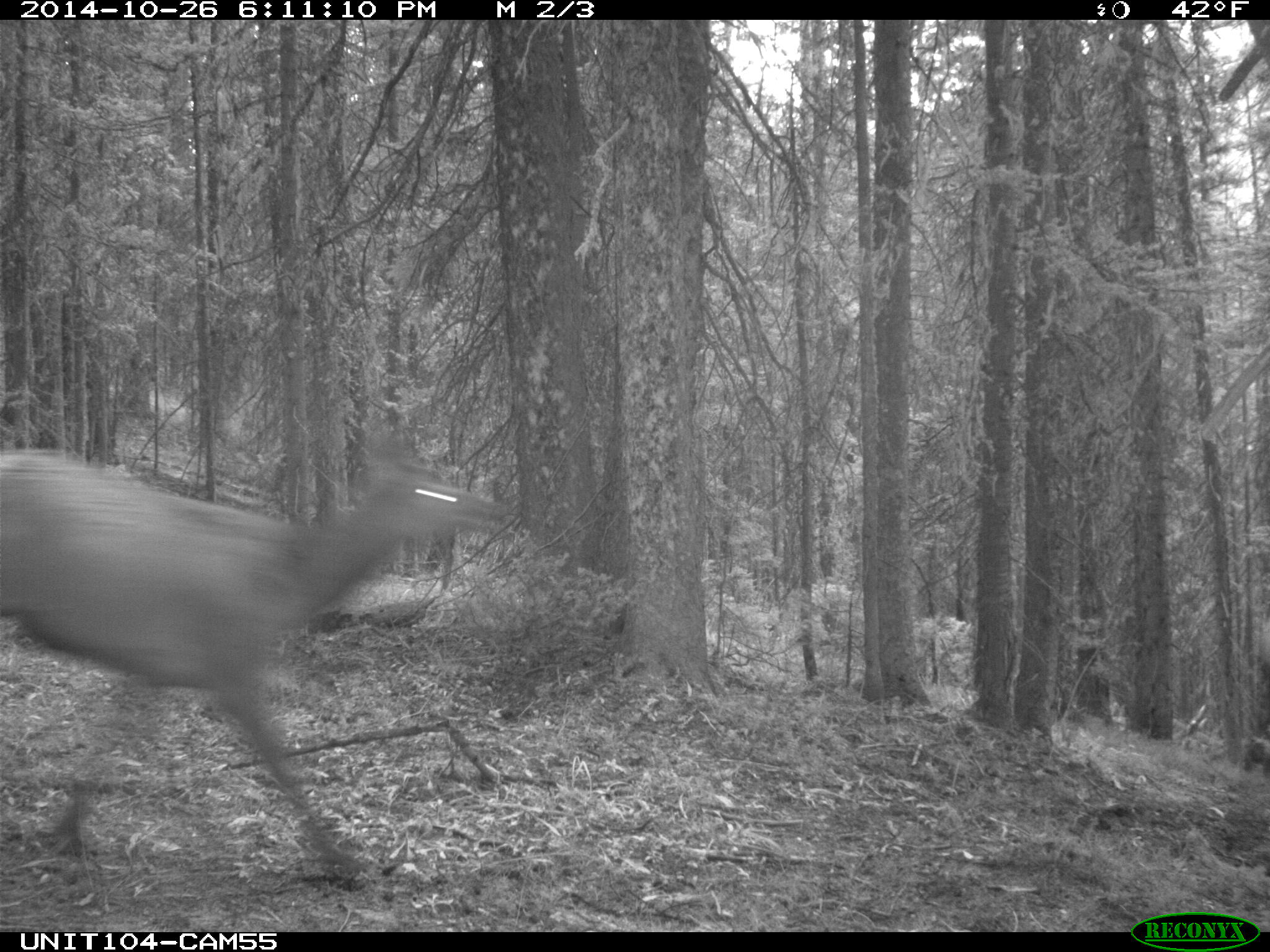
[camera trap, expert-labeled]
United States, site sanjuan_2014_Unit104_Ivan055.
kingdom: Animalia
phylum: Chordata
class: Mammalia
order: Artiodactyla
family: Cervidae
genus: Cervus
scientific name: Cervus elaphus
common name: red deer